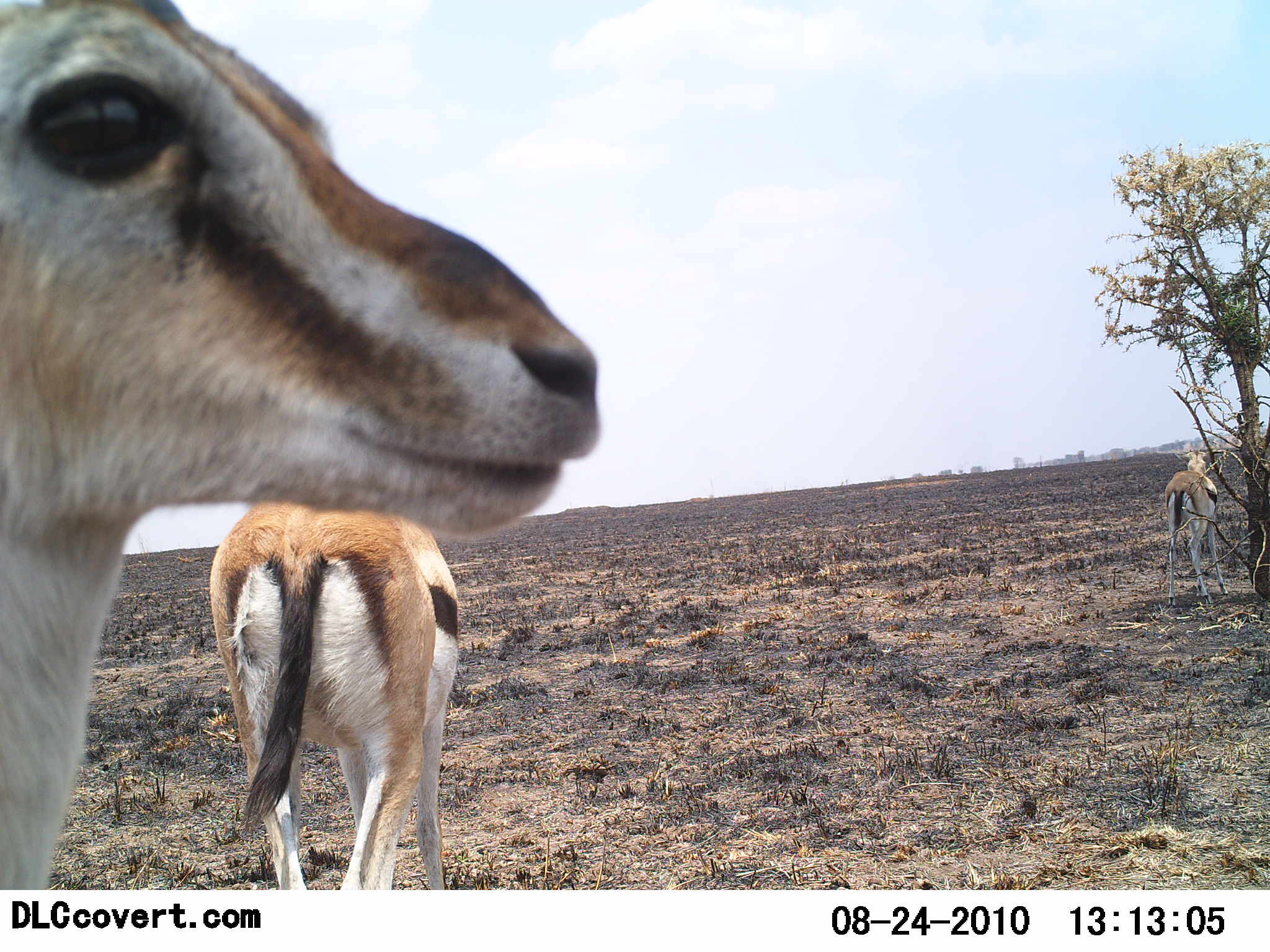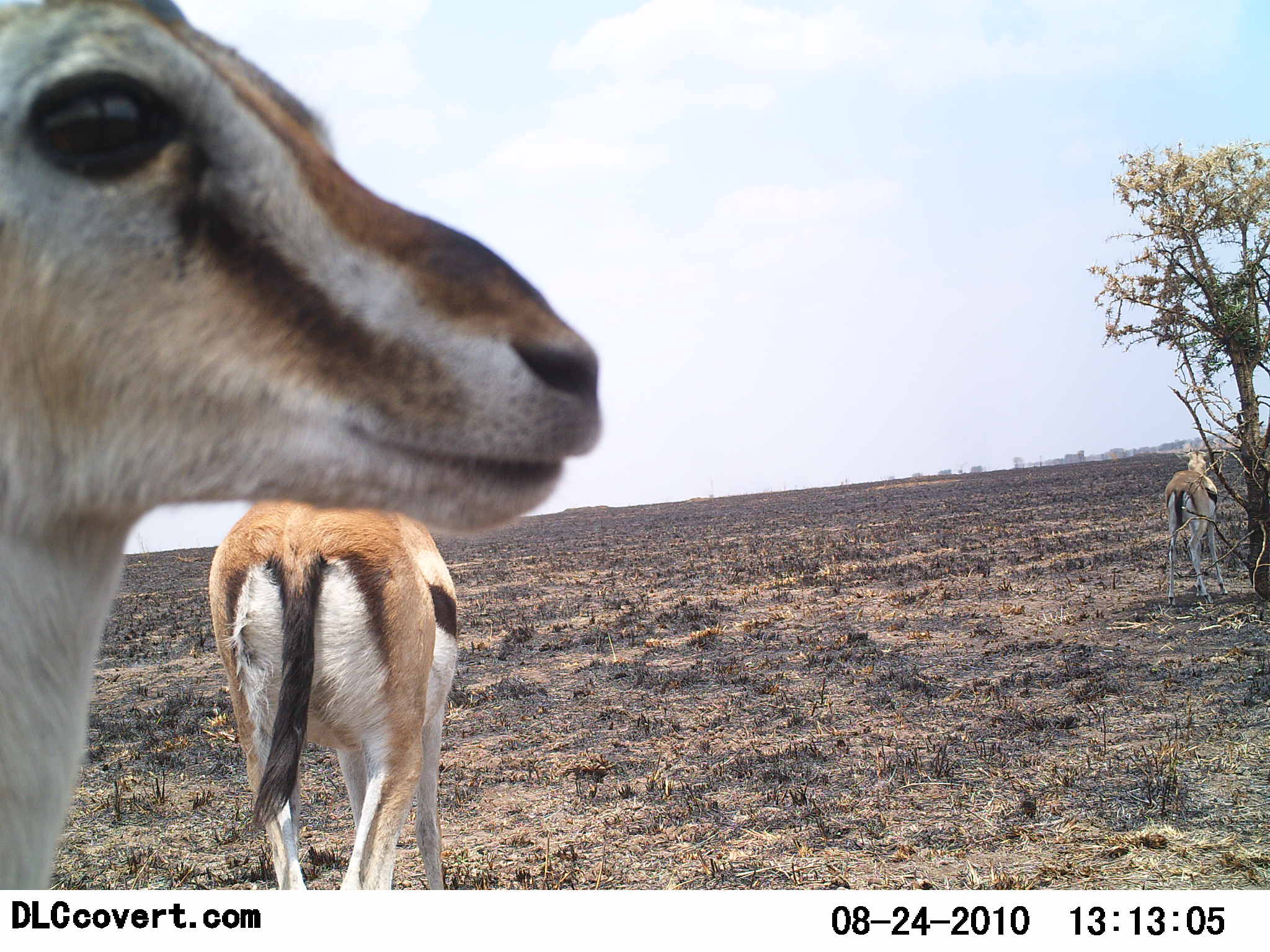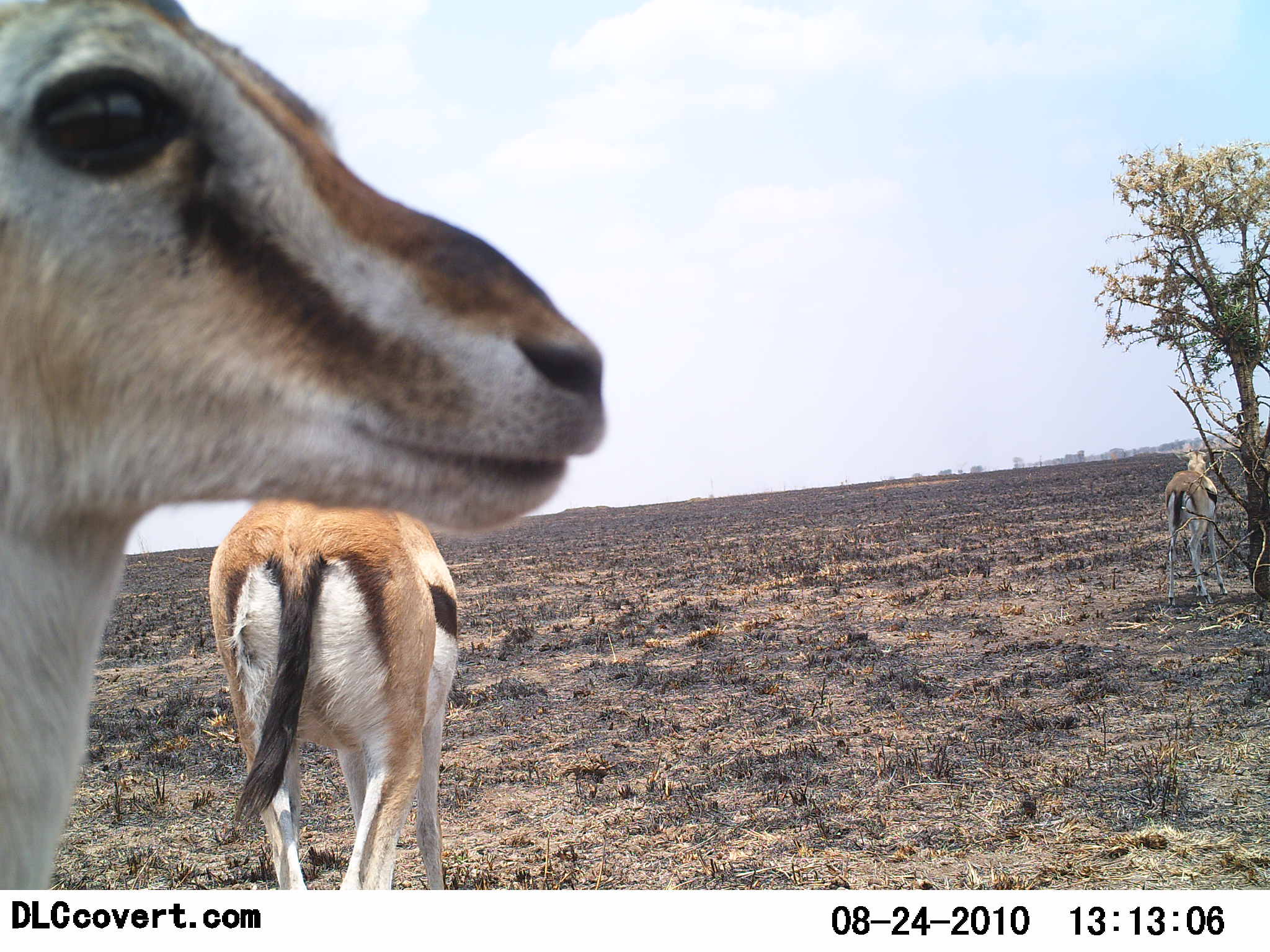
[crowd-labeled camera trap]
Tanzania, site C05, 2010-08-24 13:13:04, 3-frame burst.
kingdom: Animalia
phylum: Chordata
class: Mammalia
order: Artiodactyla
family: Bovidae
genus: Eudorcas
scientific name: Eudorcas thomsonii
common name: thomson's gazelle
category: gazellethomsons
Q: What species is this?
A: Gazellethomsons (thomson's gazelle) (Eudorcas thomsonii).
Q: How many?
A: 3.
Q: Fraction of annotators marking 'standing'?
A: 100%.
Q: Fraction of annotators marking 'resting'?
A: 0%.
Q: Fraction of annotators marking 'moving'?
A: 0%.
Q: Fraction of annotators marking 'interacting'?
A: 0%.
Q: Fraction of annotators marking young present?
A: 0%.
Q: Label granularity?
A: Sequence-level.